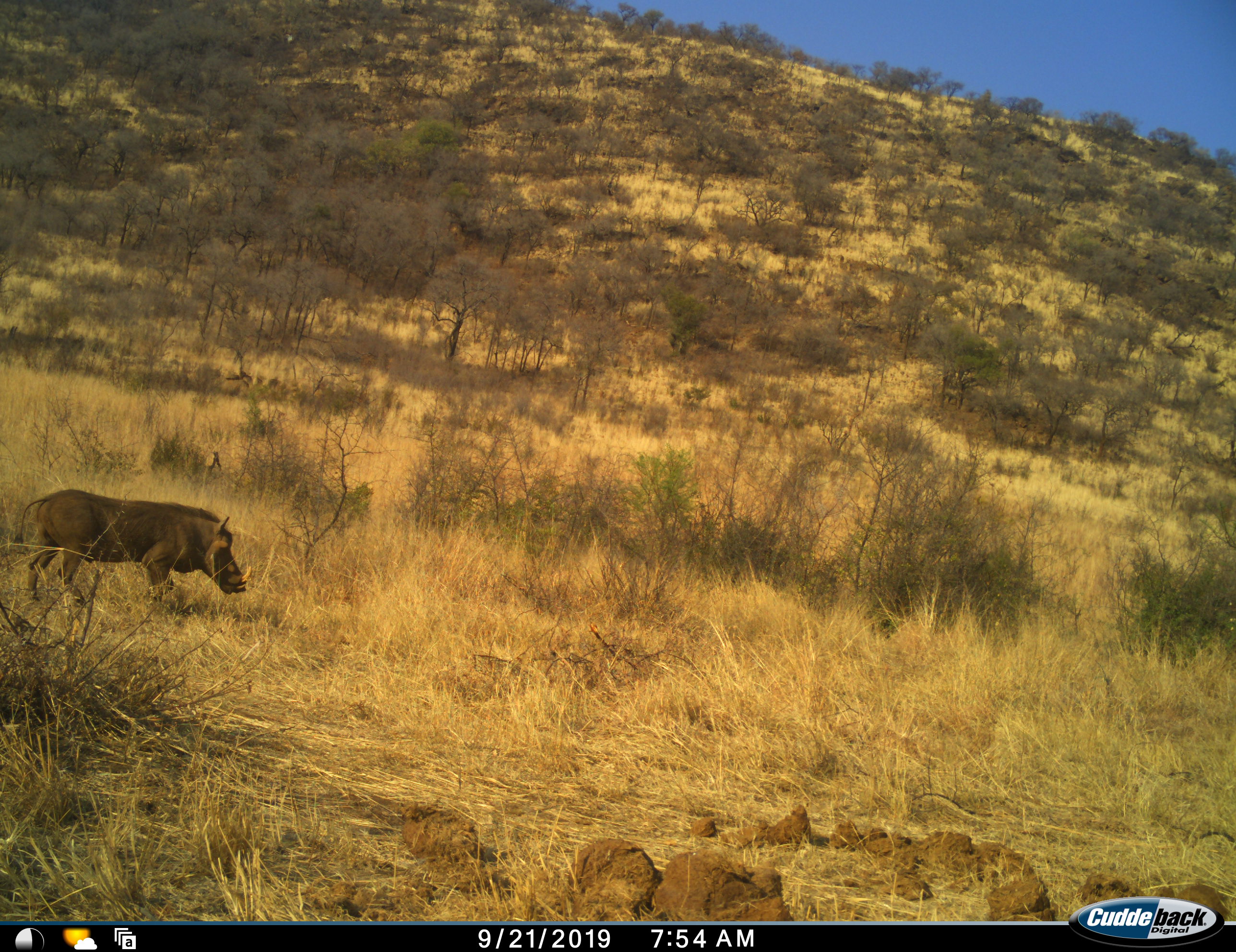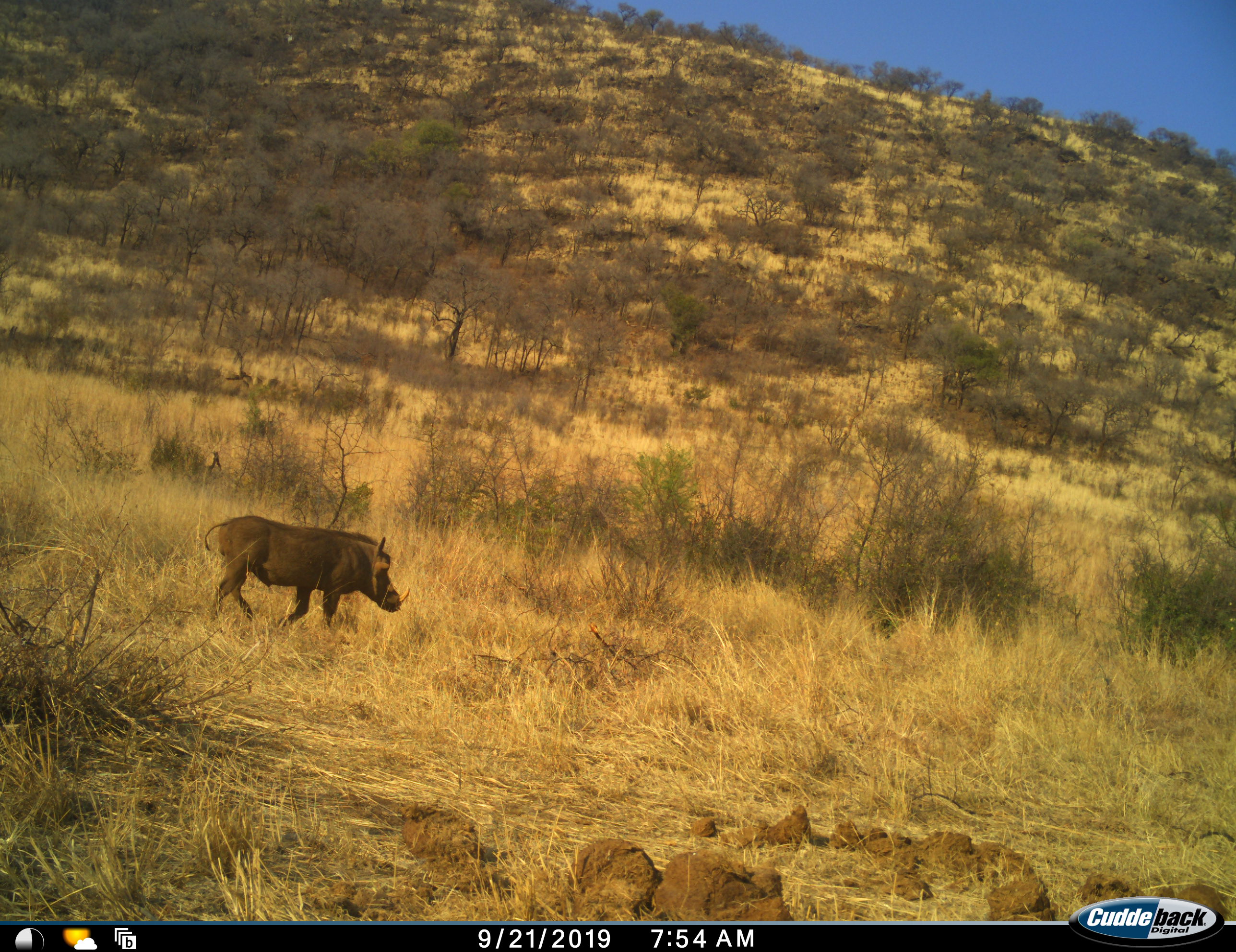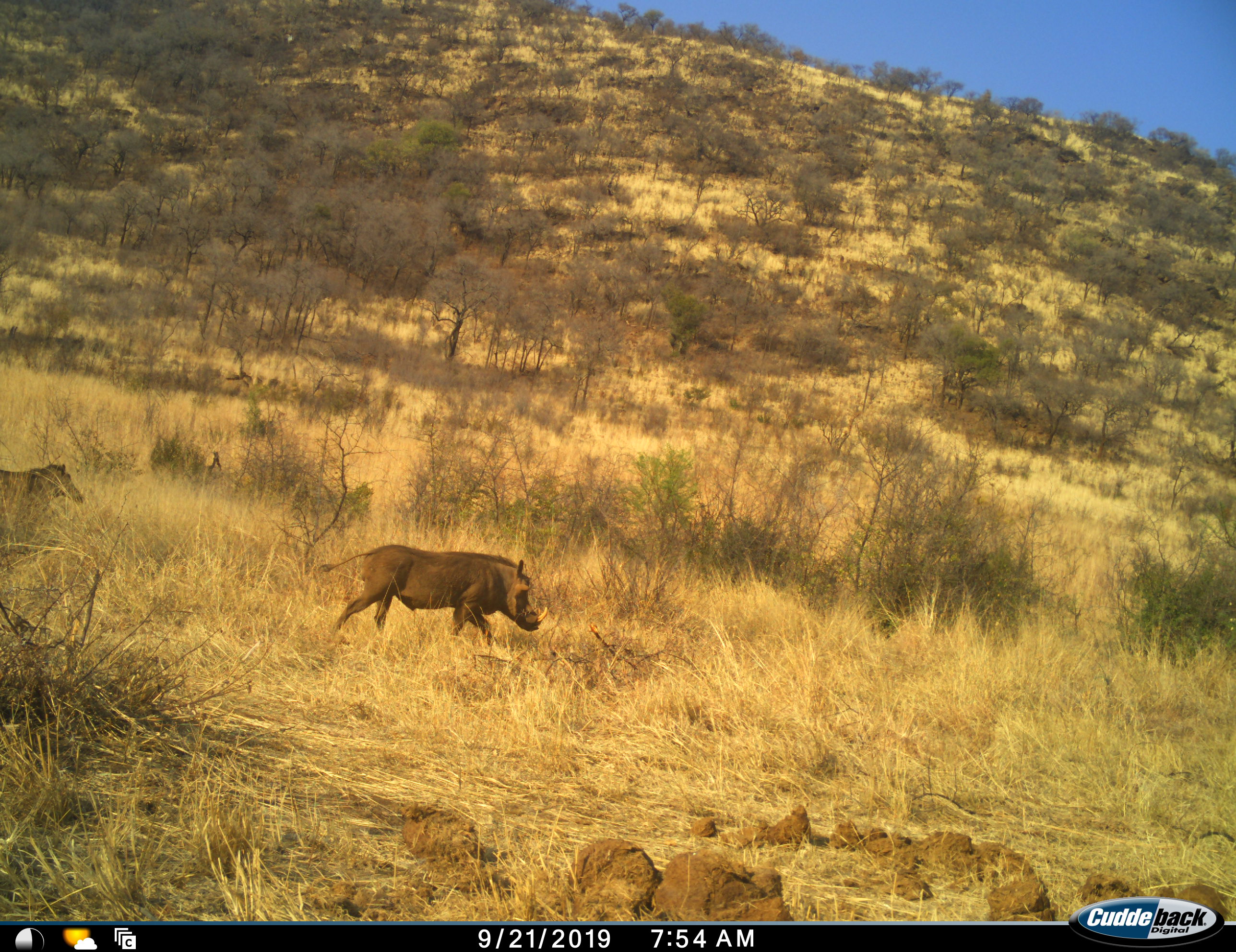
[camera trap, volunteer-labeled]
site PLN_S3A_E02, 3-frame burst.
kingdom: Animalia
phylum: Chordata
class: Mammalia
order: Artiodactyla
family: Suidae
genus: Phacochoerus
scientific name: Phacochoerus africanus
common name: warthog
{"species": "warthog (Phacochoerus africanus)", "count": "2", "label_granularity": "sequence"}